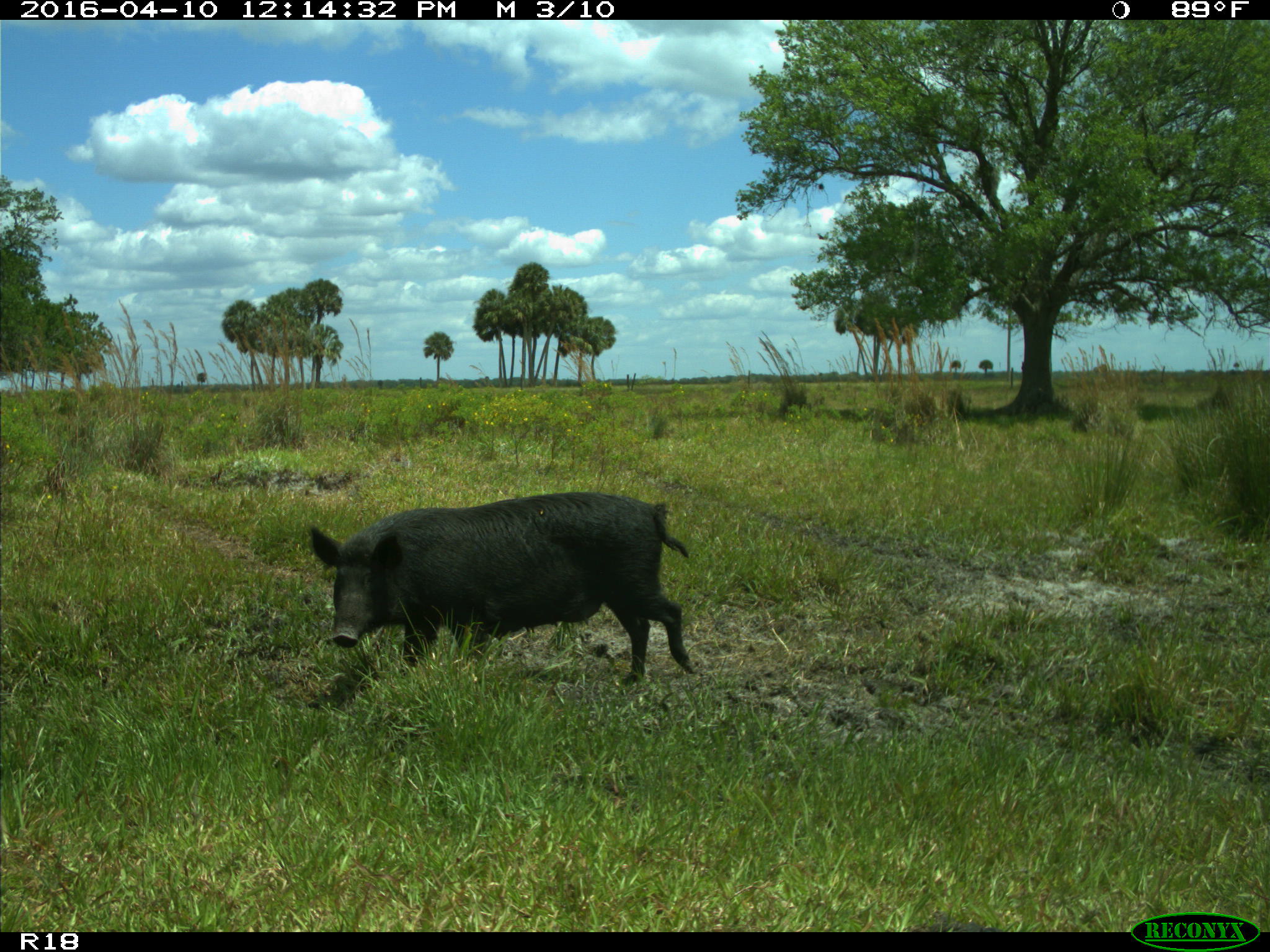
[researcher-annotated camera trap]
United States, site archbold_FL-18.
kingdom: Animalia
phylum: Chordata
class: Mammalia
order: Artiodactyla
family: Suidae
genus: Sus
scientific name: Sus scrofa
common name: wild boar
Sus scrofa (wild boar).